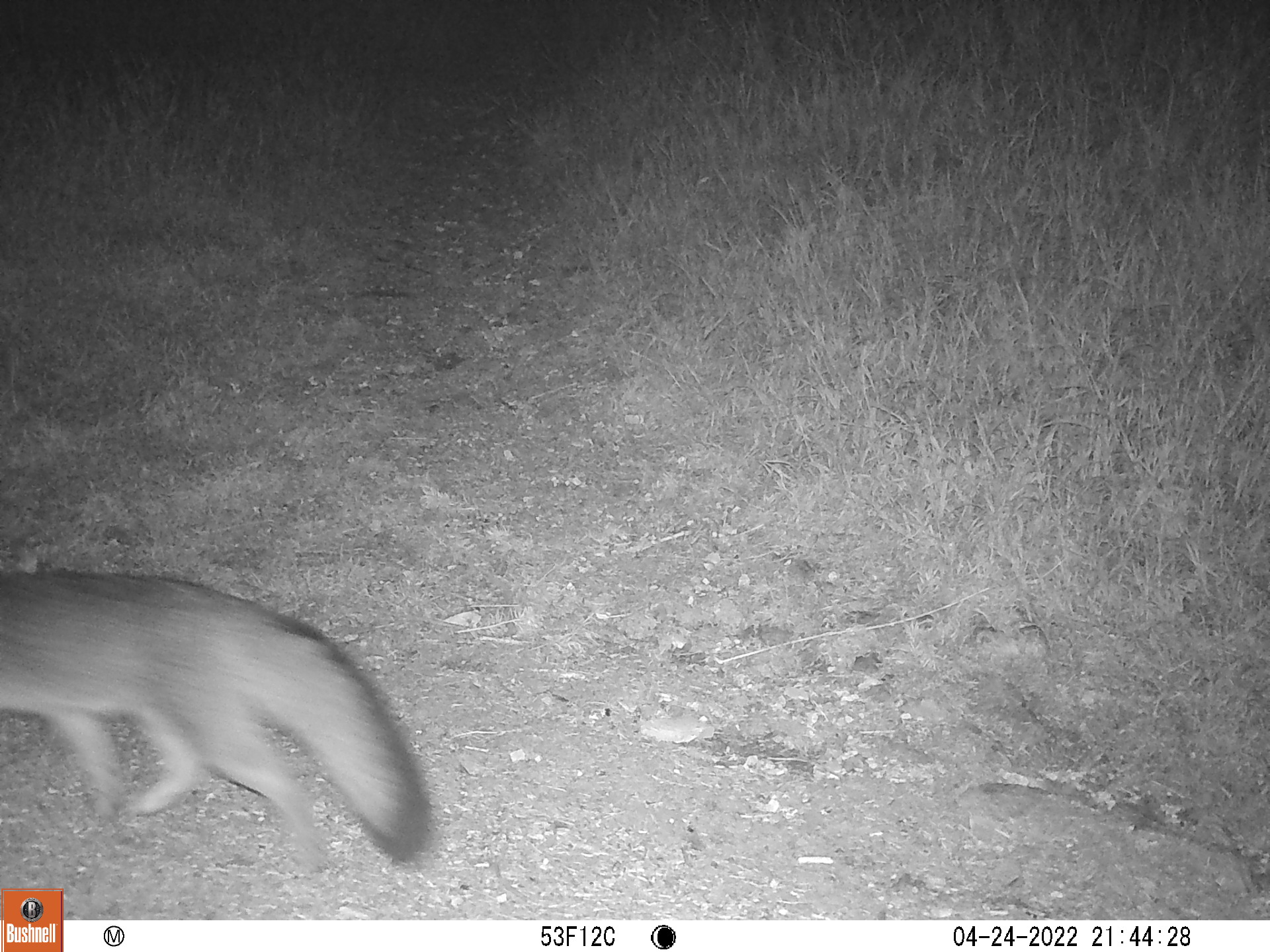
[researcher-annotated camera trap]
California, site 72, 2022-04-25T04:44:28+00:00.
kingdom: Animalia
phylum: Chordata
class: Mammalia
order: Carnivora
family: Canidae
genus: Urocyon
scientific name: Urocyon cinereoargenteus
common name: gray fox